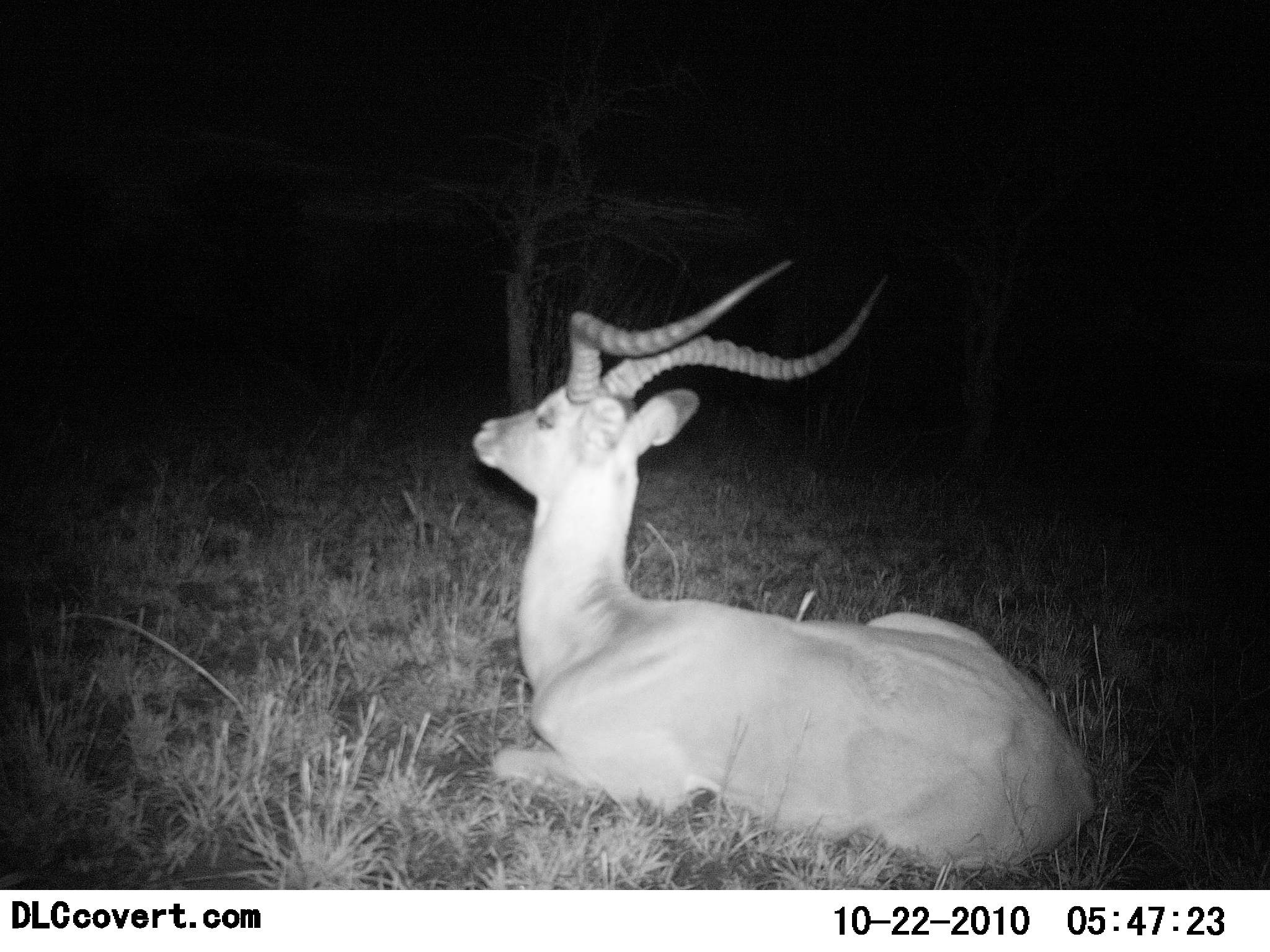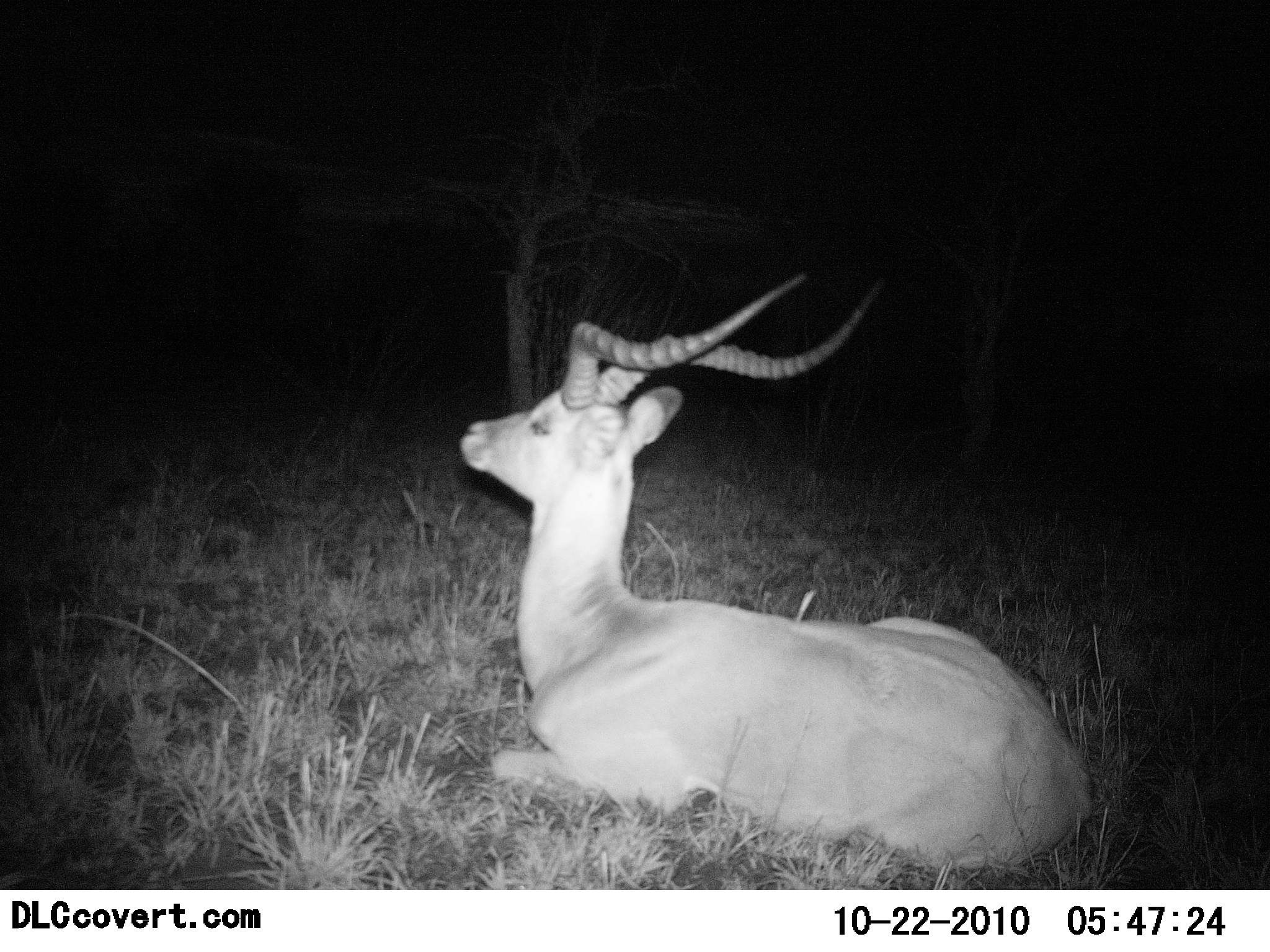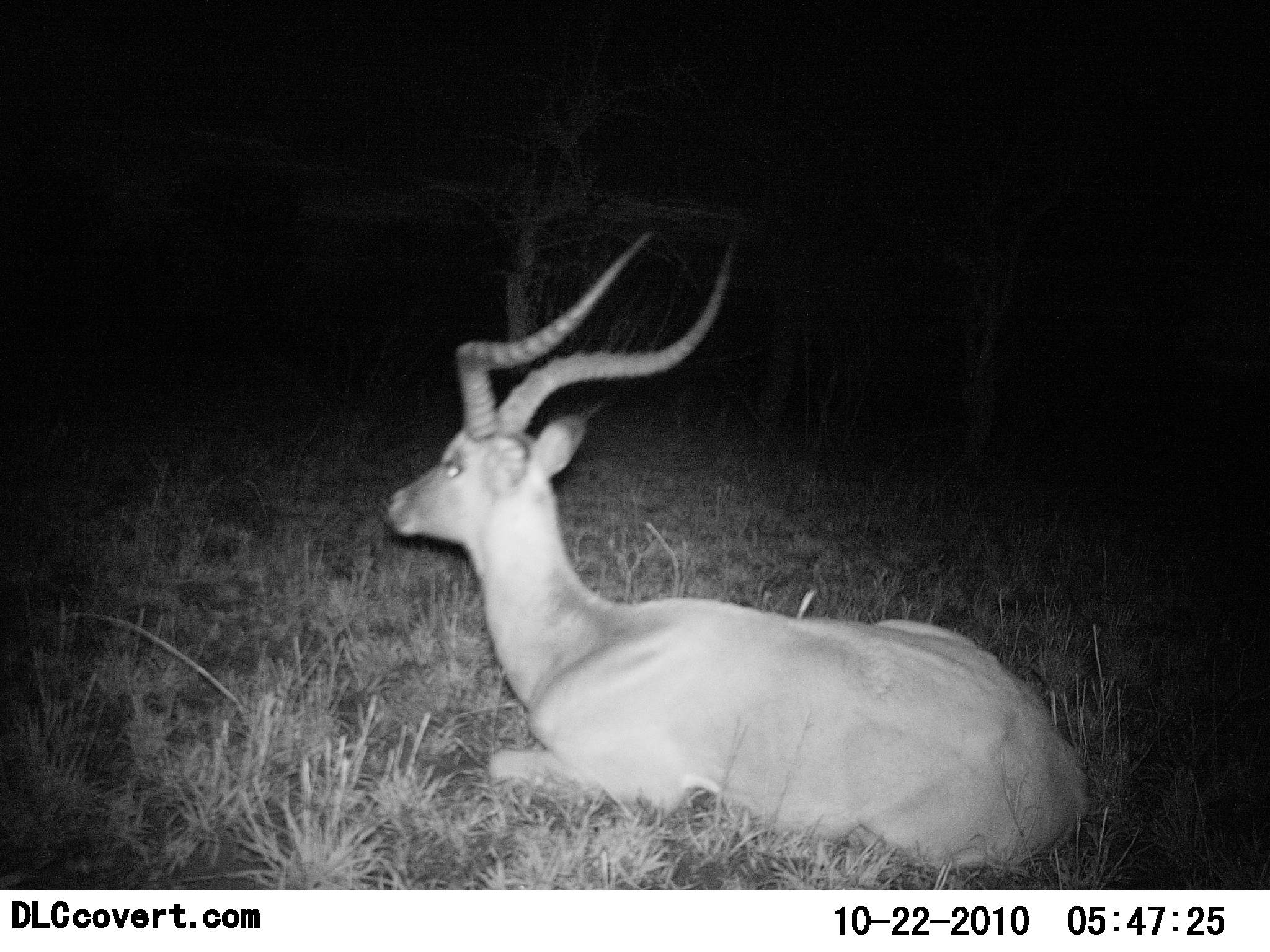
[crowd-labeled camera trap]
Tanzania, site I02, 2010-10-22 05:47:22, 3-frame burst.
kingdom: Animalia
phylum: Chordata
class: Mammalia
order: Artiodactyla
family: Bovidae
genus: Aepyceros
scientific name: Aepyceros melampus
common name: impala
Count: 1.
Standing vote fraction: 0%.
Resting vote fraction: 100%.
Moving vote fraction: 7%.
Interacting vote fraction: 0%.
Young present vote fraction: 0%.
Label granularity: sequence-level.